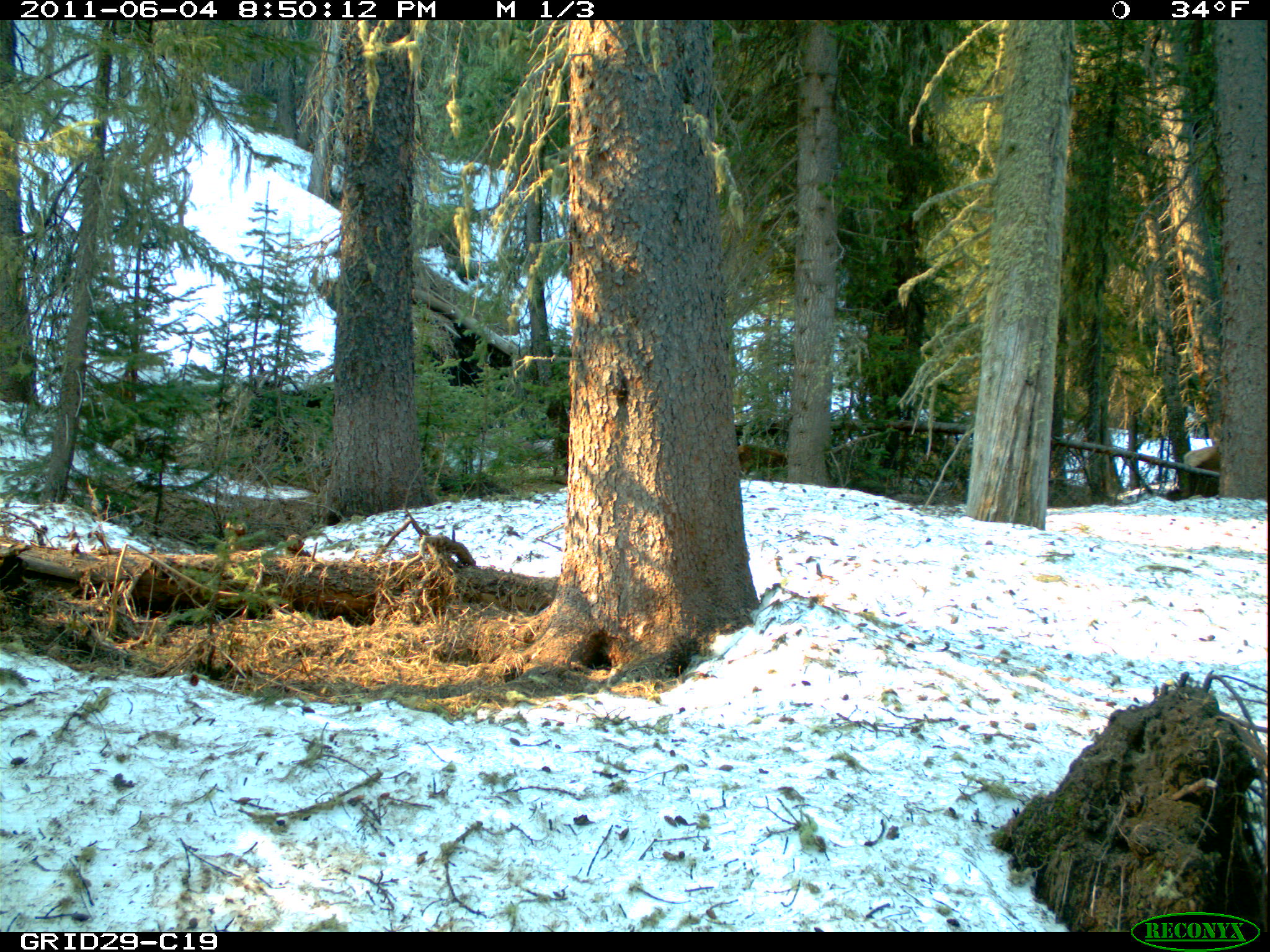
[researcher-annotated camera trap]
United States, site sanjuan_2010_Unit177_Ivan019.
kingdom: Animalia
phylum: Chordata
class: Mammalia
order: Artiodactyla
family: Cervidae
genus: Cervus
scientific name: Cervus elaphus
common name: red deer